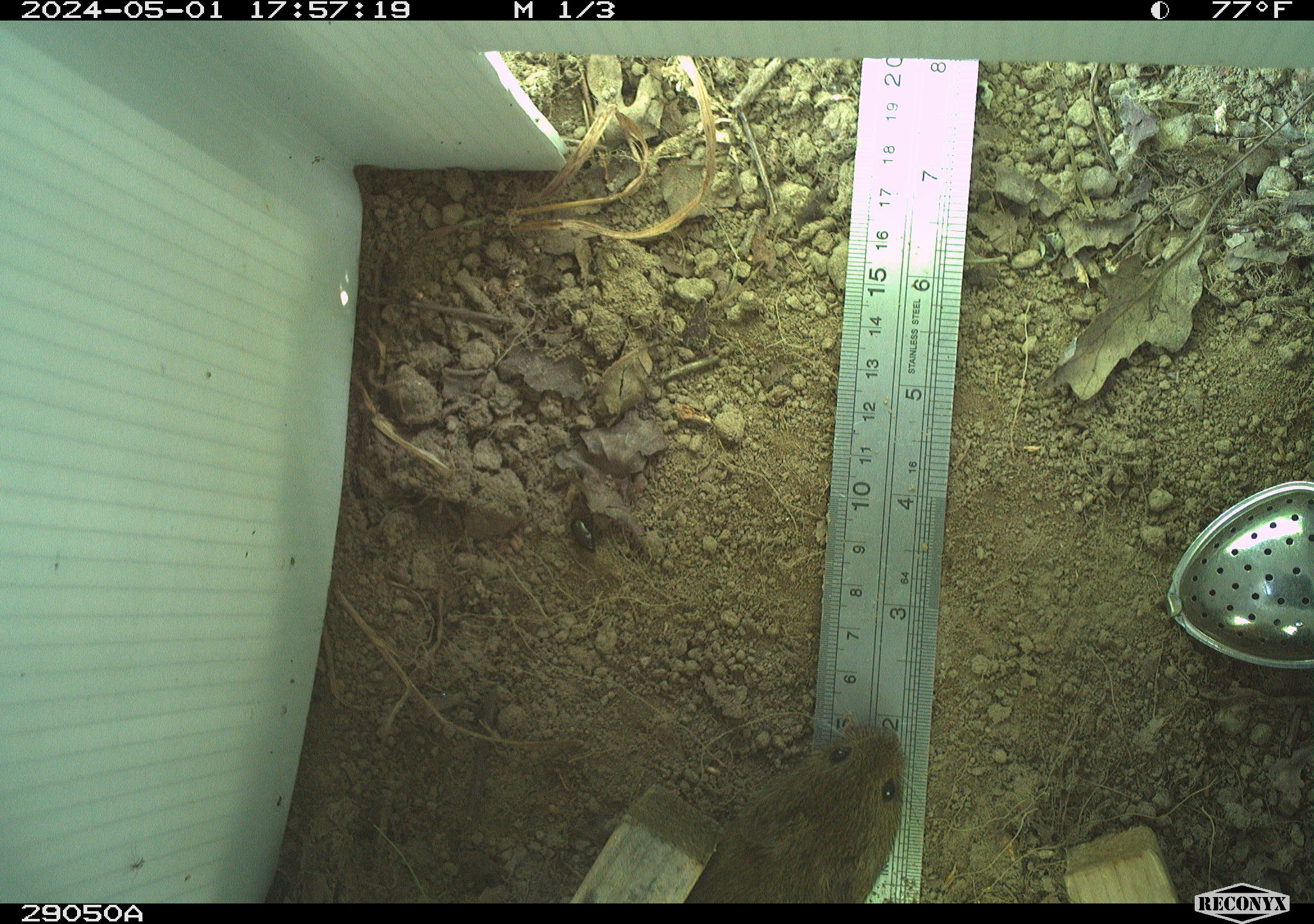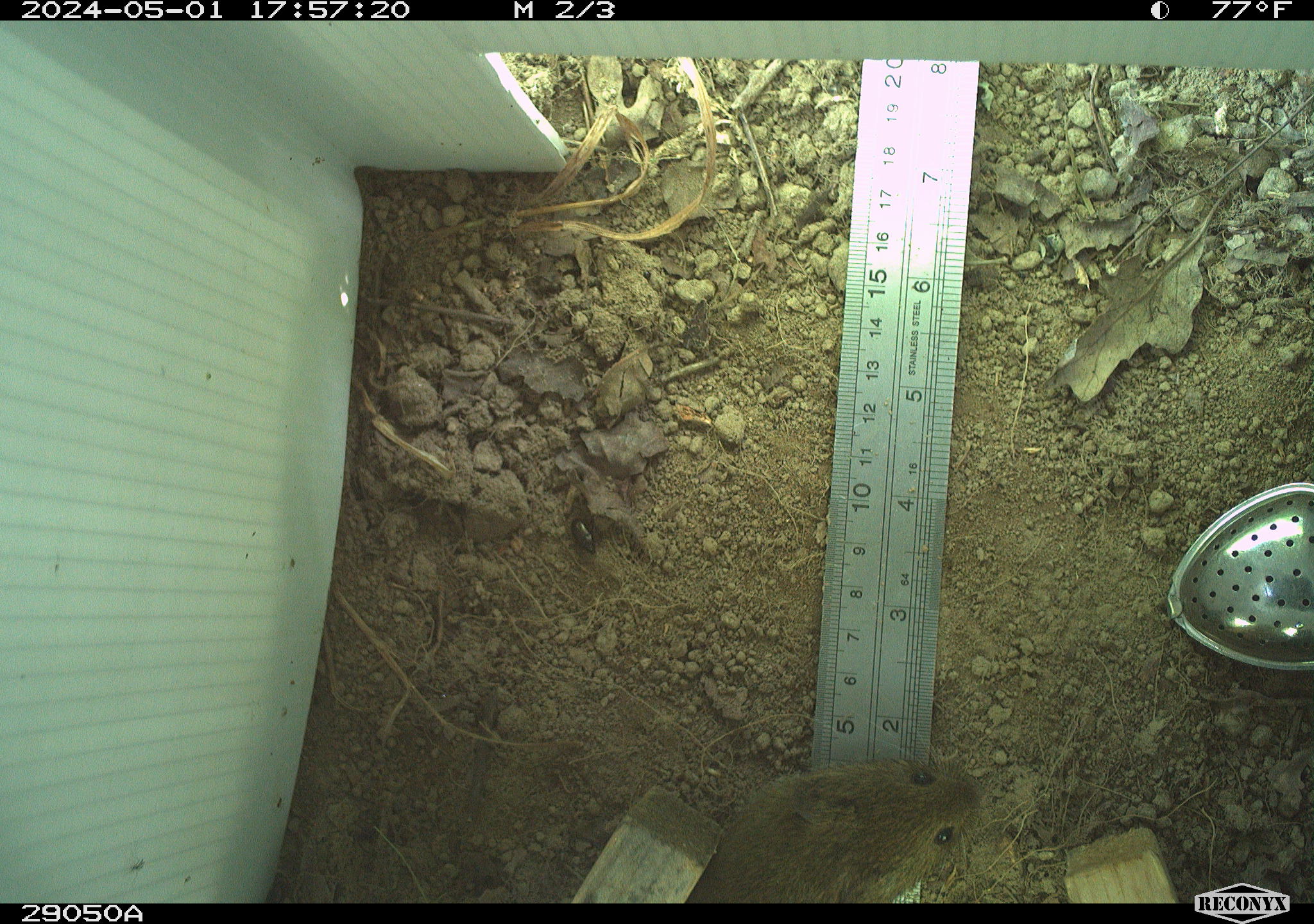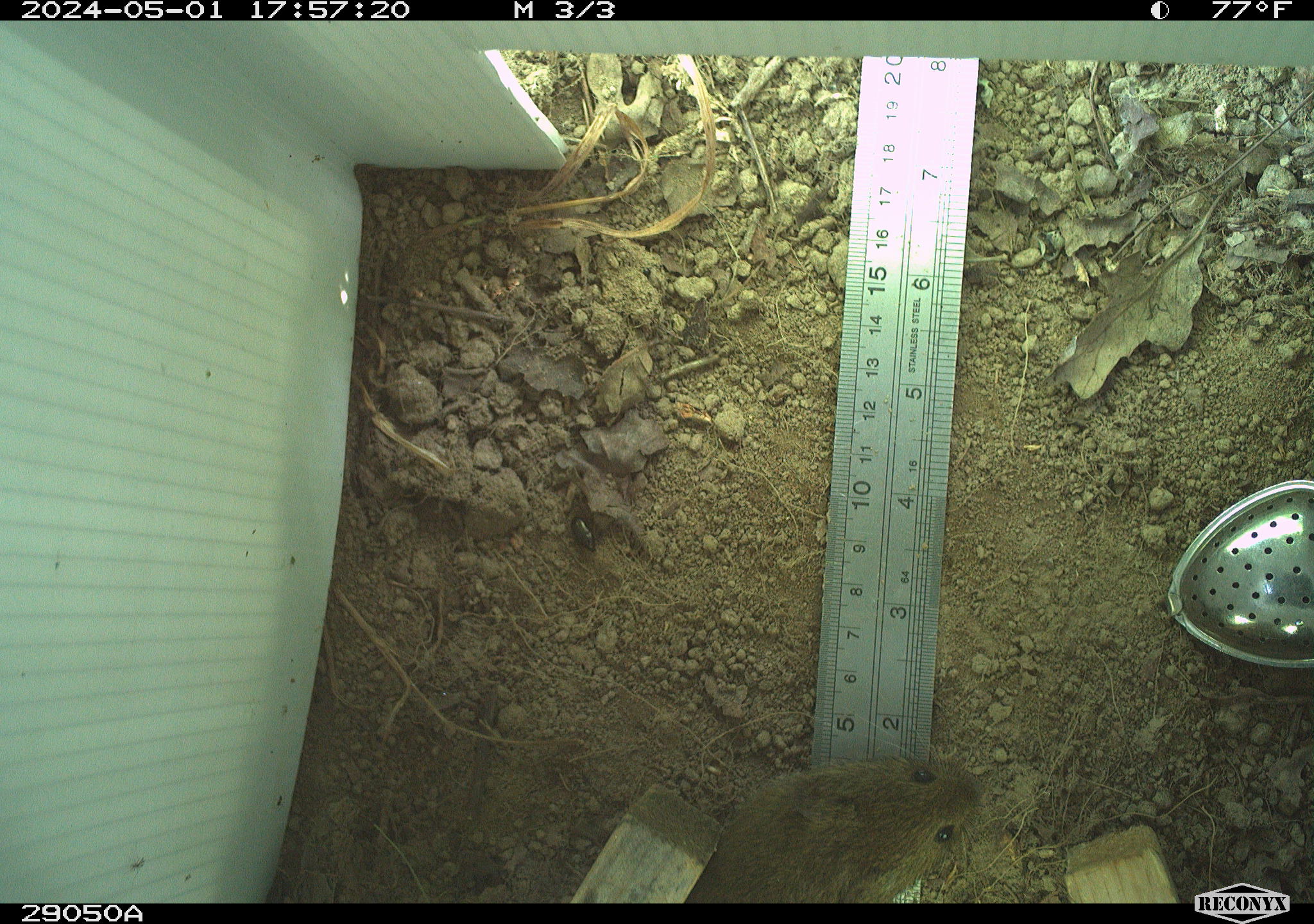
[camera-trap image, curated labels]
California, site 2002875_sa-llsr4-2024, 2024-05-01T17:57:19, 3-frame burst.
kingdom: Animalia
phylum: Chordata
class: Mammalia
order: Rodentia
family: Cricetidae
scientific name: Arvicolinae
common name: voles, lemmings, and muskrats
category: arvicolinae subfamily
Arvicolinae subfamily (voles, lemmings, and muskrats) (Arvicolinae).